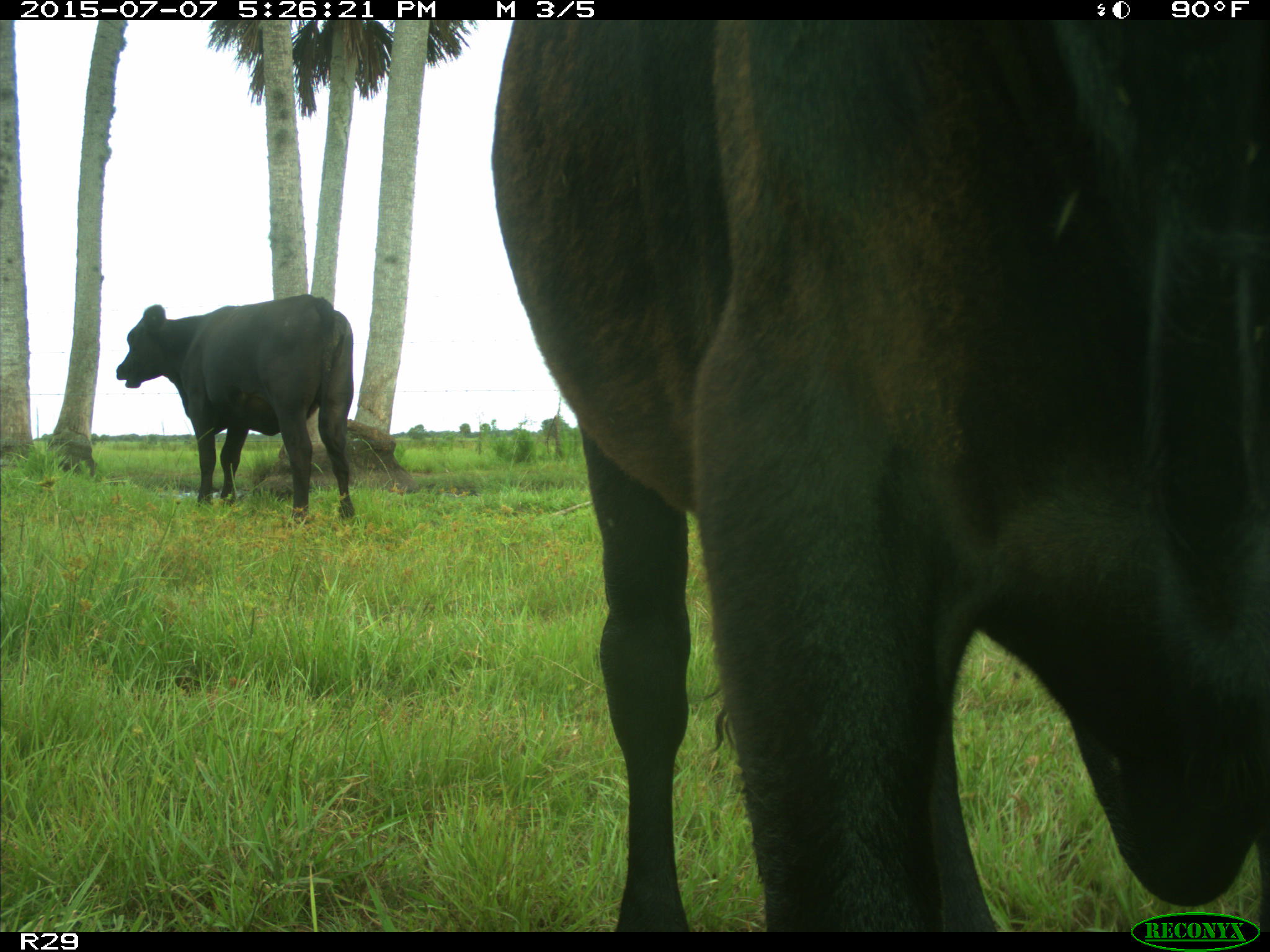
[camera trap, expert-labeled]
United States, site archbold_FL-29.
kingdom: Animalia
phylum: Chordata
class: Mammalia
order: Artiodactyla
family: Bovidae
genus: Bos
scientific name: Bos taurus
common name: domestic cow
Bos taurus (domestic cow).